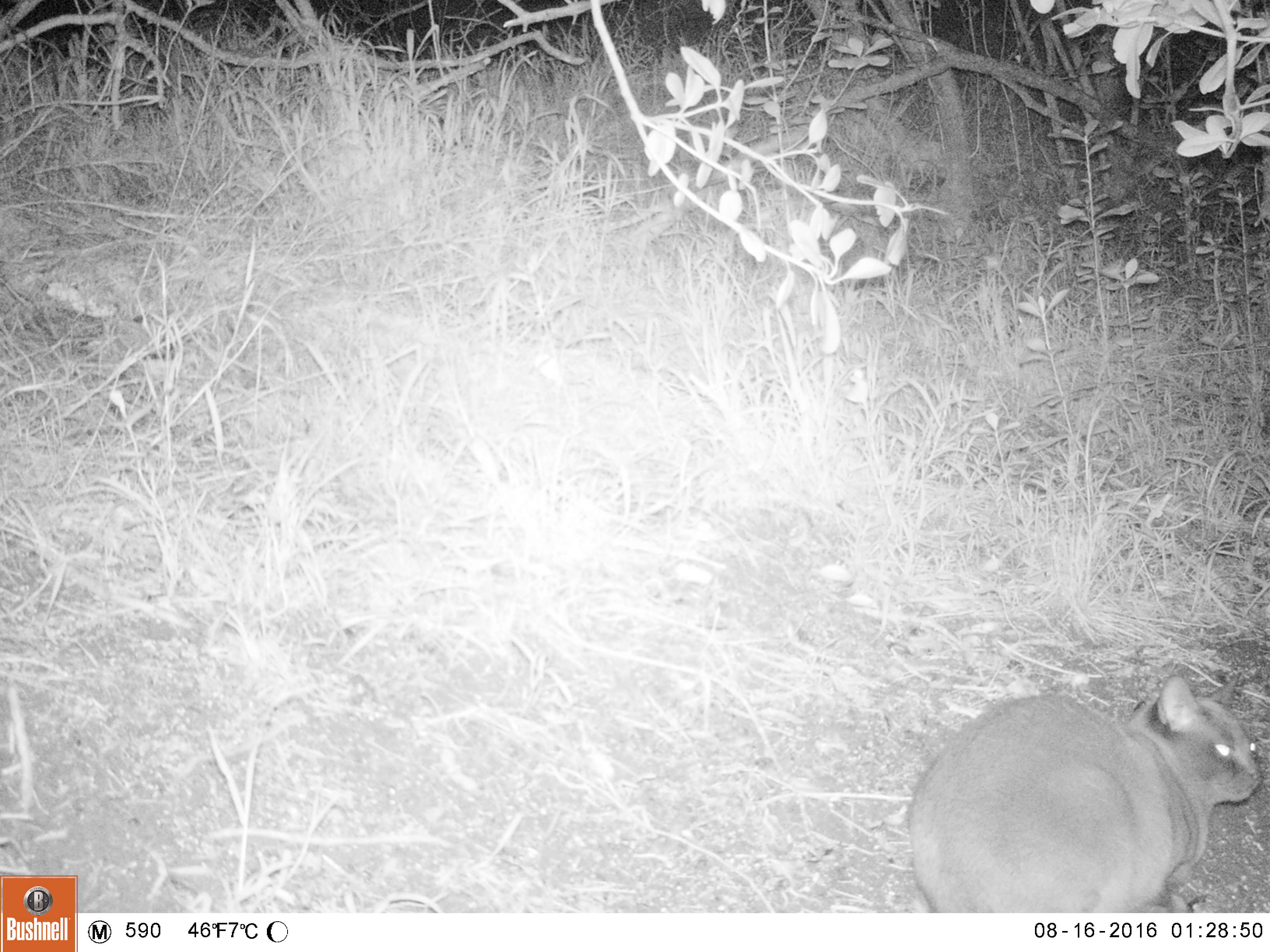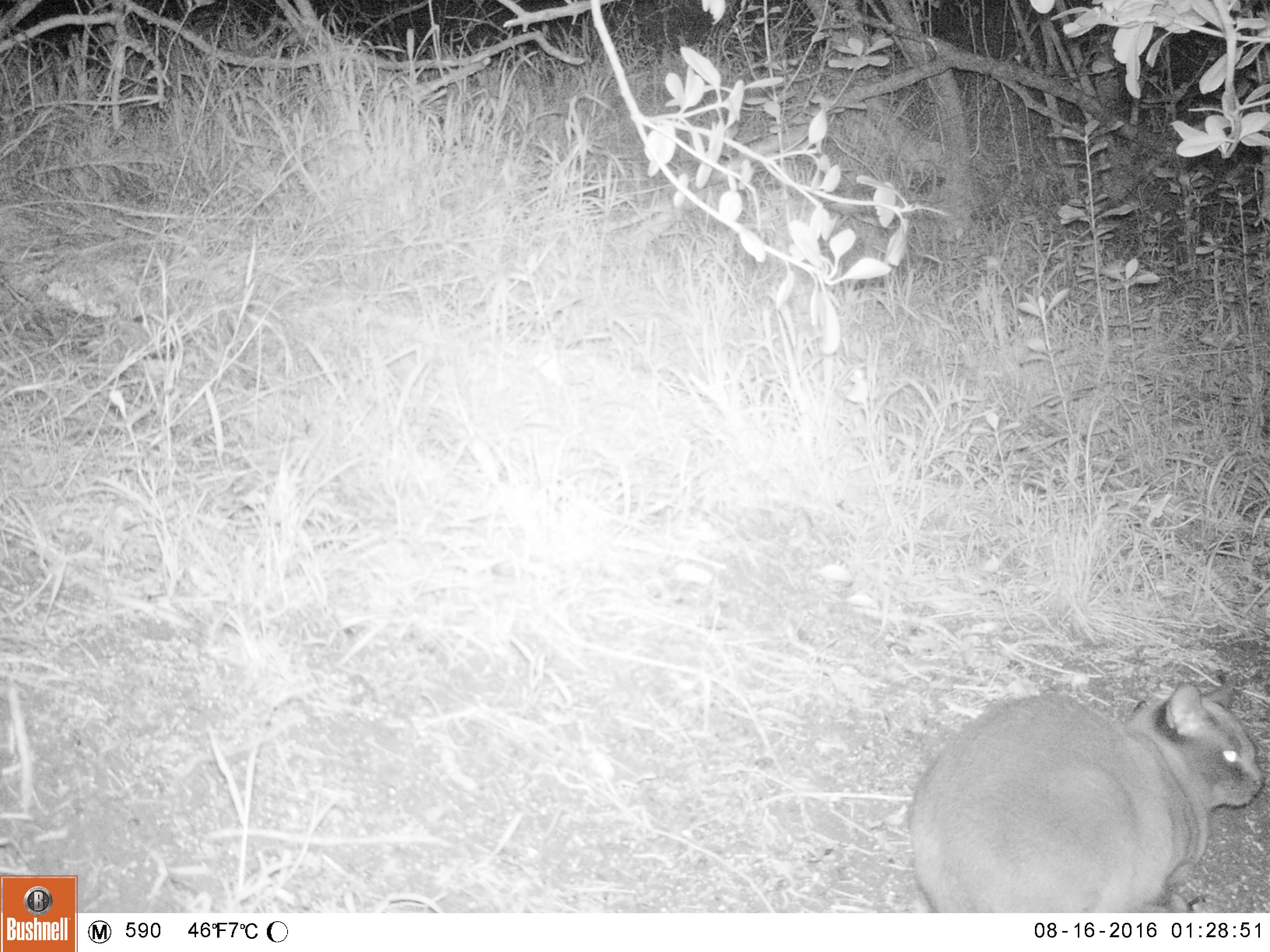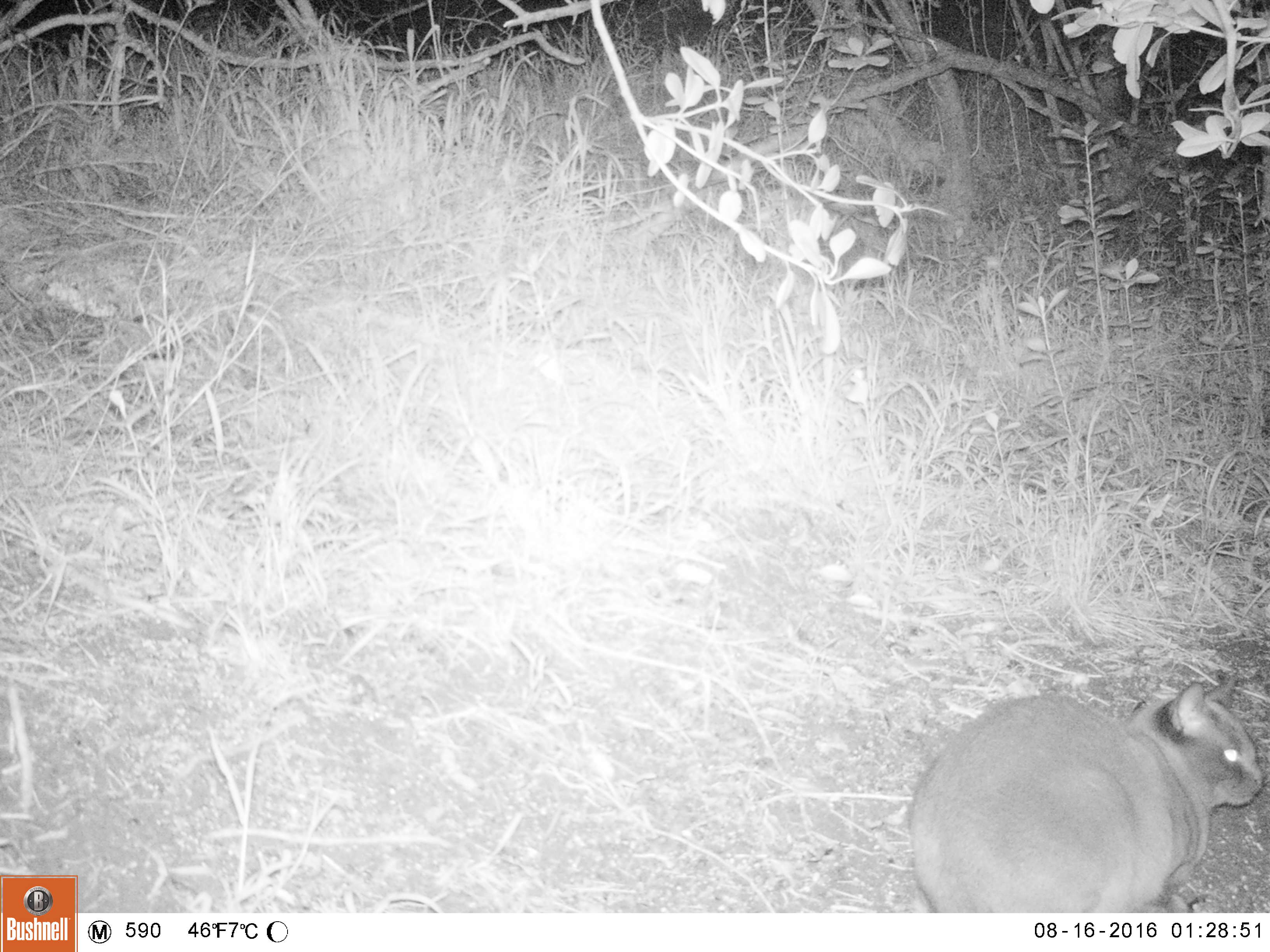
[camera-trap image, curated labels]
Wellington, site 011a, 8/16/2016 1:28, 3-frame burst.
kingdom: Animalia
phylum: Chordata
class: Mammalia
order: Carnivora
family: Felidae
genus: Felis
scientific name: Felis catus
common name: cat